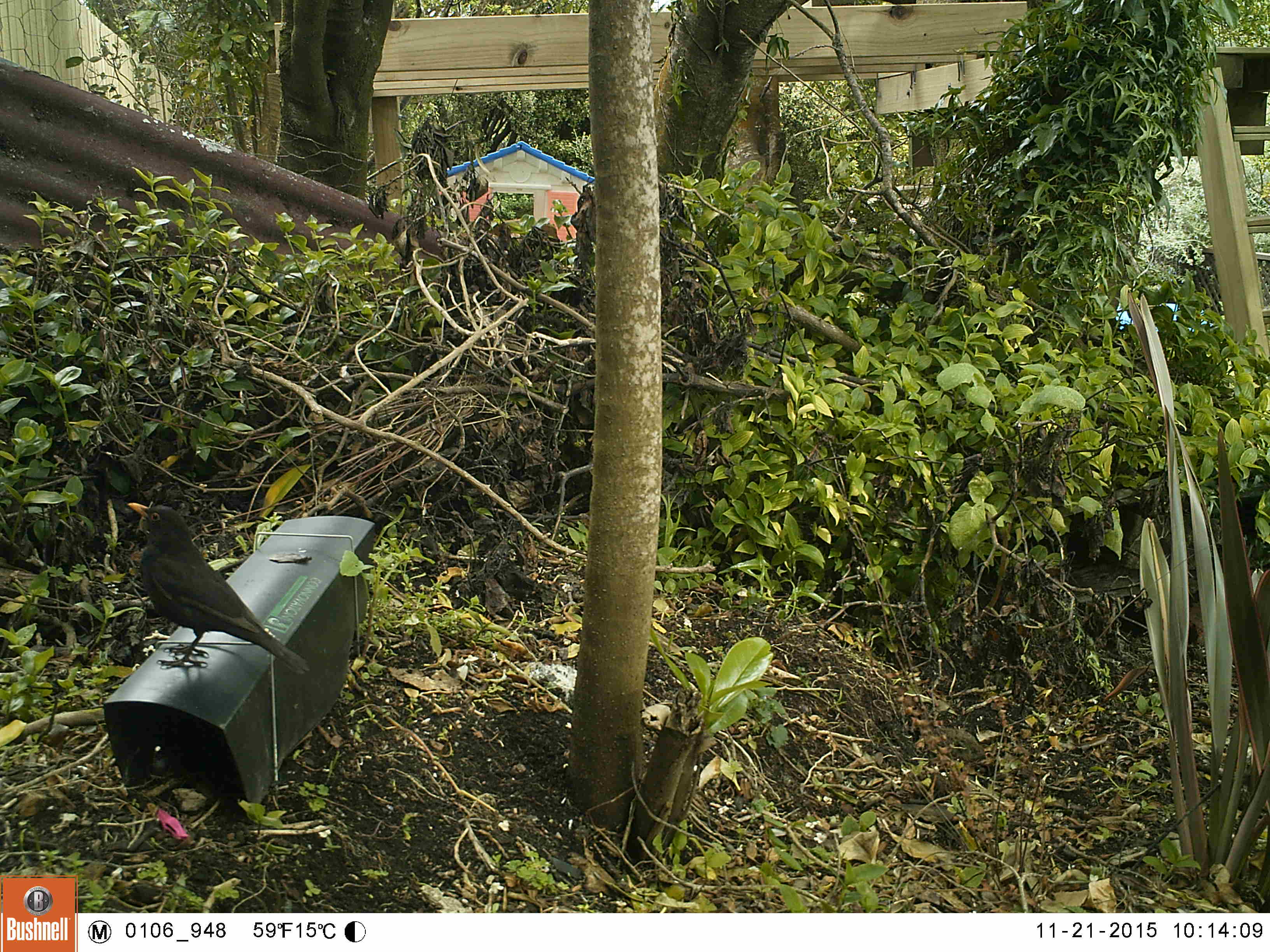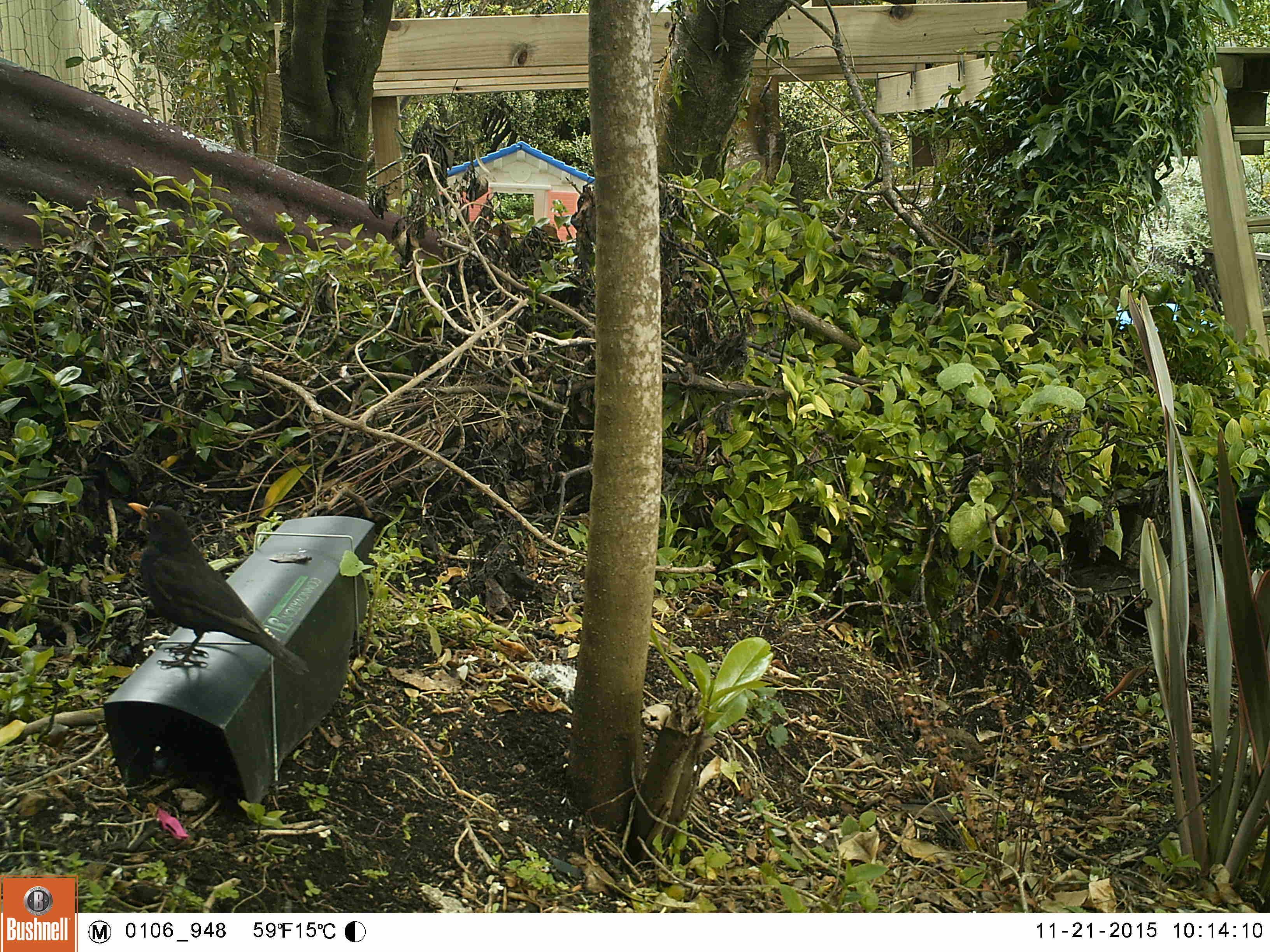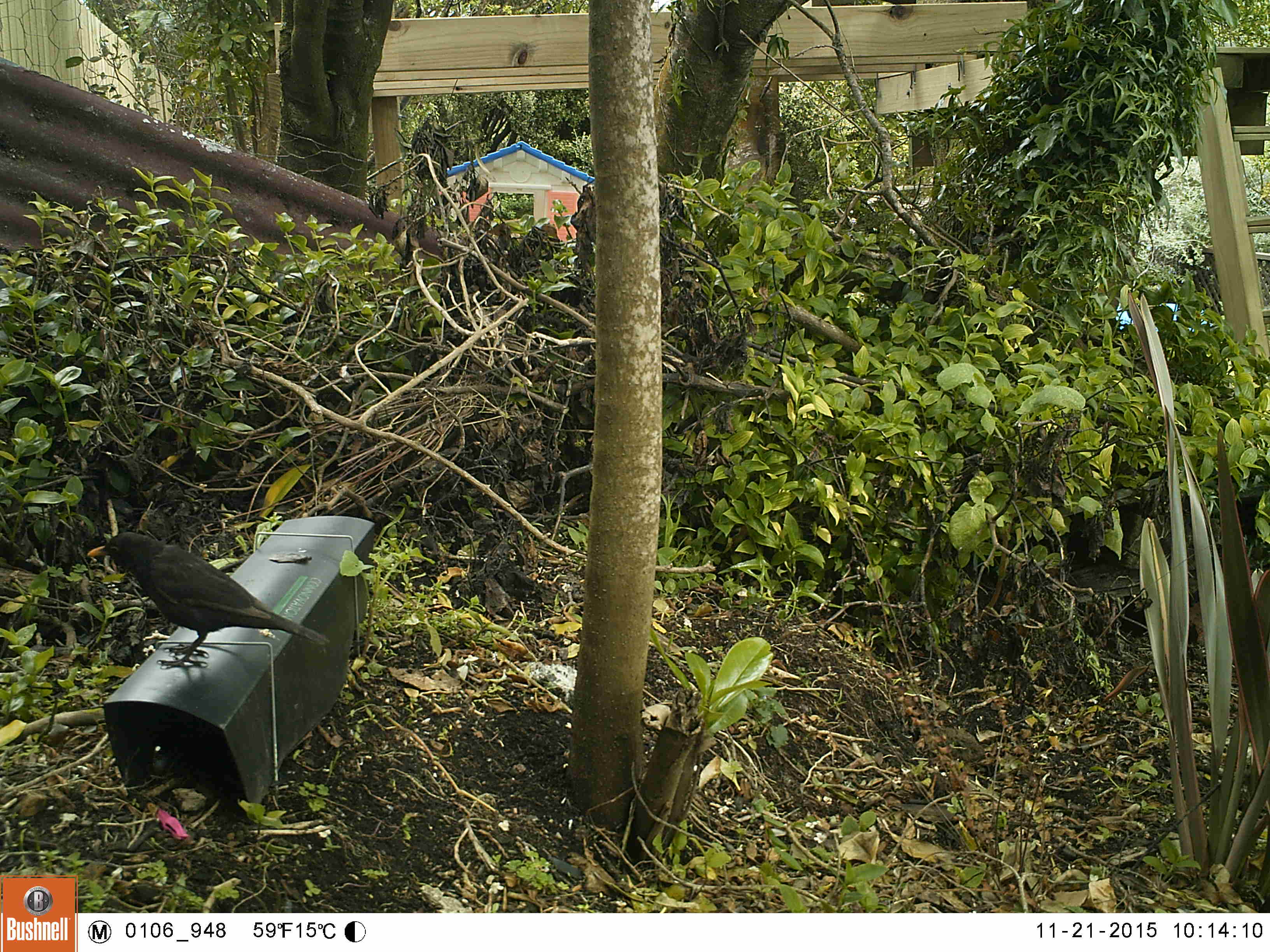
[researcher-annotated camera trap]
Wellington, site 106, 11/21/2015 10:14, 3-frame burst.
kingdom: Animalia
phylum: Chordata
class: Aves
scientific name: Aves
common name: bird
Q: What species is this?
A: Bird (Aves).